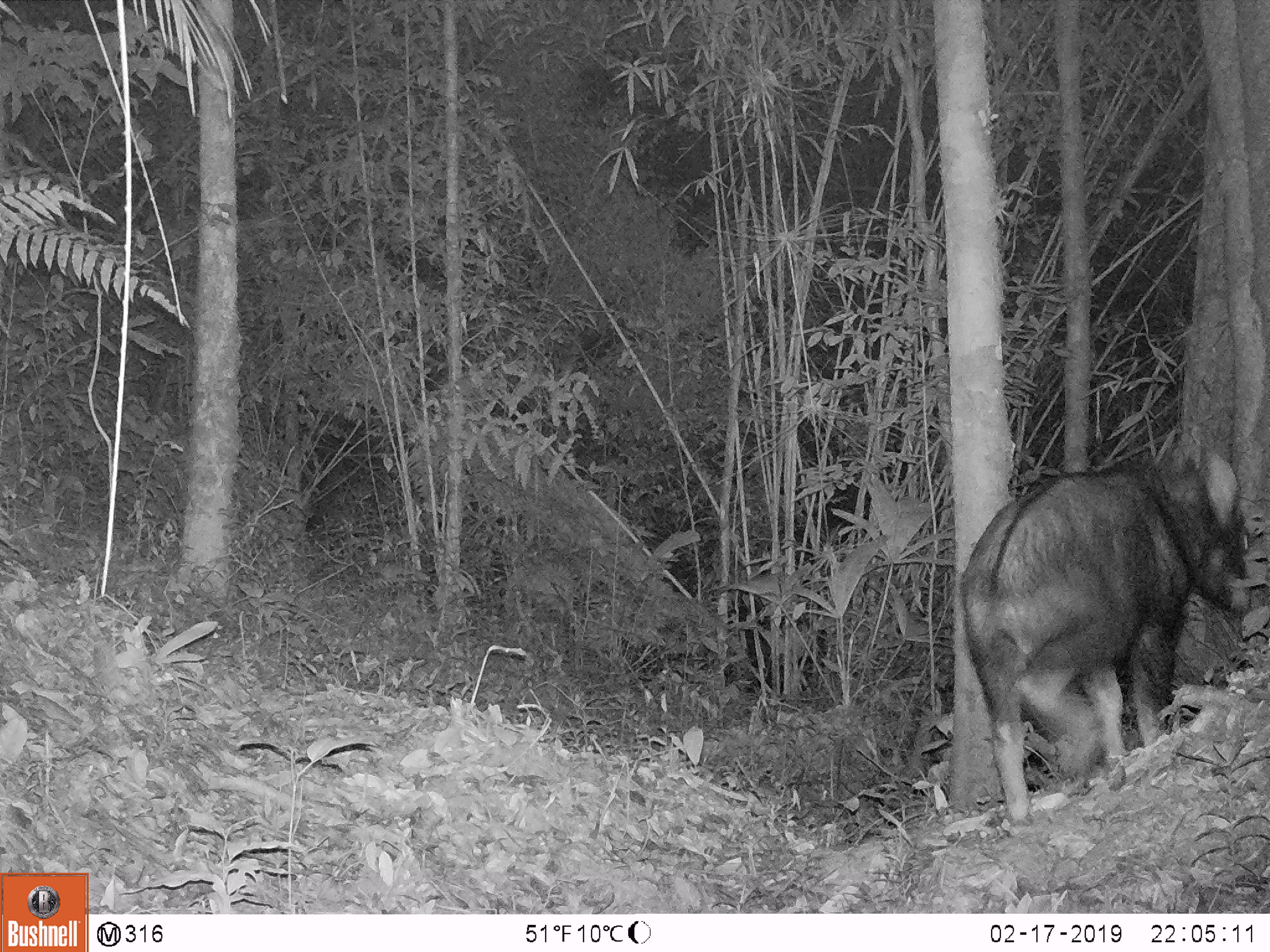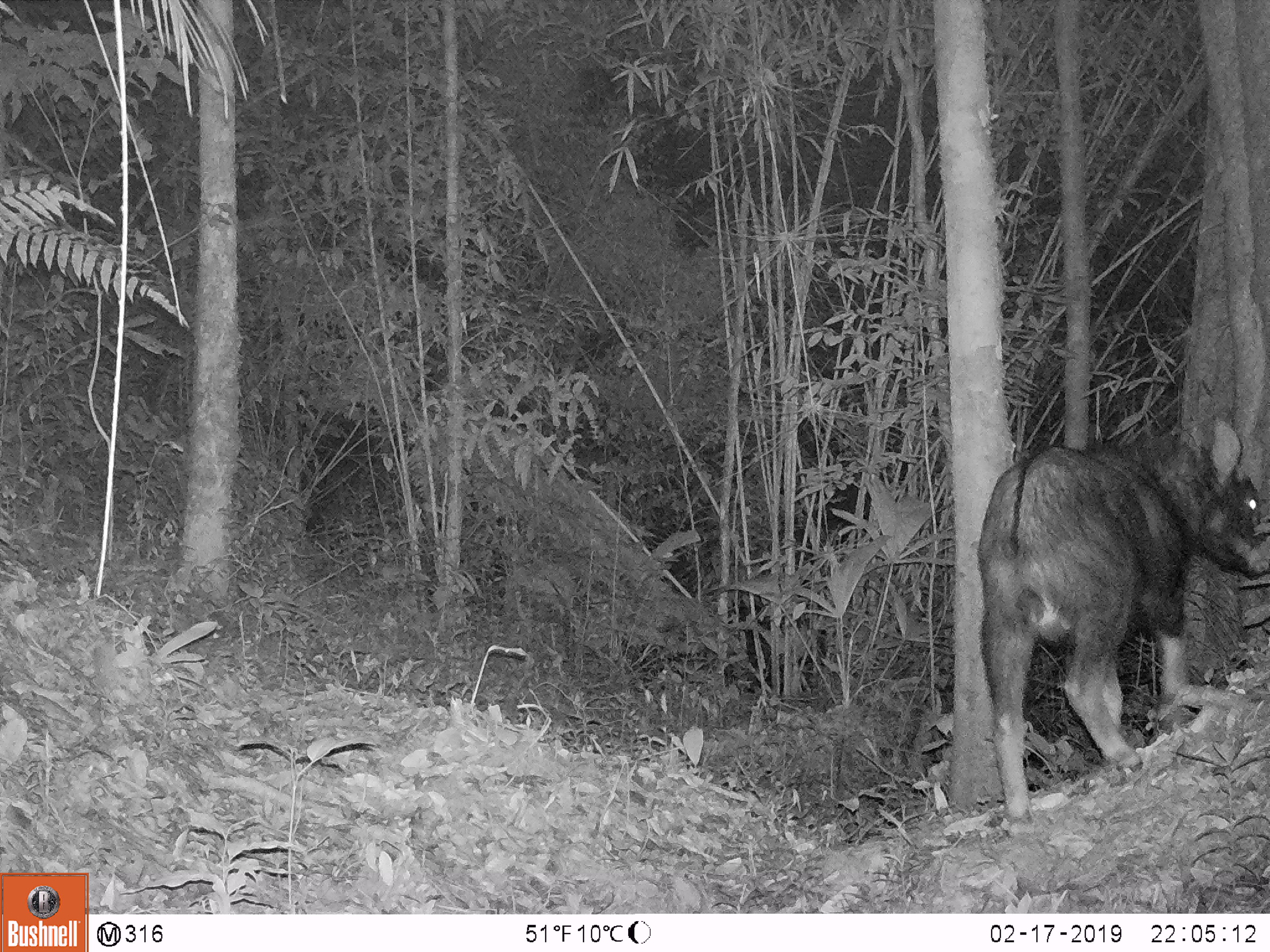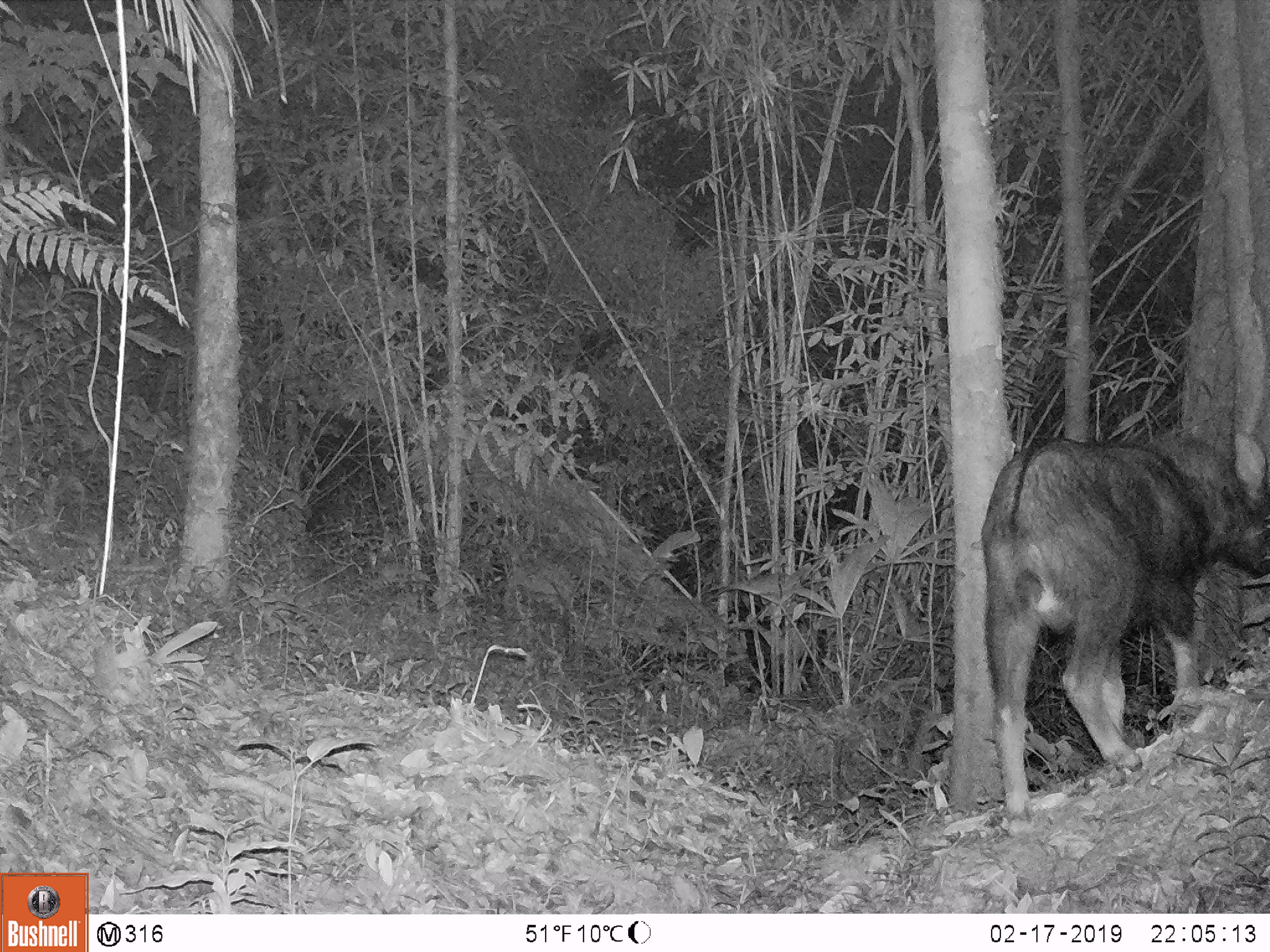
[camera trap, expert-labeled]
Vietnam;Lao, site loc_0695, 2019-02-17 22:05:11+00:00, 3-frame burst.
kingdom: Animalia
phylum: Chordata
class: Mammalia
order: Artiodactyla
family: Bovidae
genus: Capricornis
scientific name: Capricornis sumatraensis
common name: chinese serow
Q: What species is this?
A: Chinese serow (Capricornis sumatraensis).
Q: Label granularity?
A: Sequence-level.